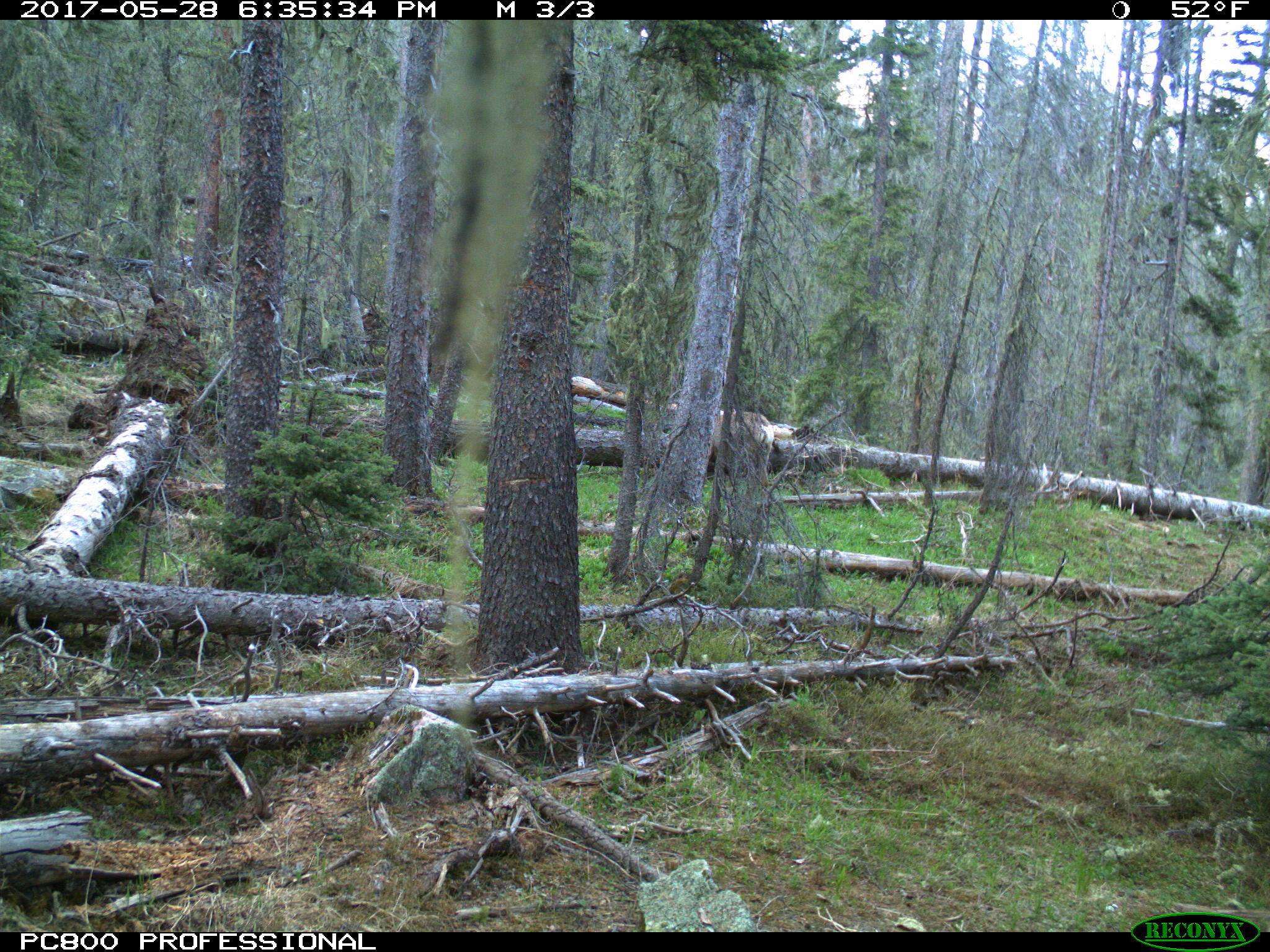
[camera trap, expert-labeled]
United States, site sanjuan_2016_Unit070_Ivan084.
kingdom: Animalia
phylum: Chordata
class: Mammalia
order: Artiodactyla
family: Cervidae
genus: Odocoileus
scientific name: Odocoileus hemionus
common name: mule deer